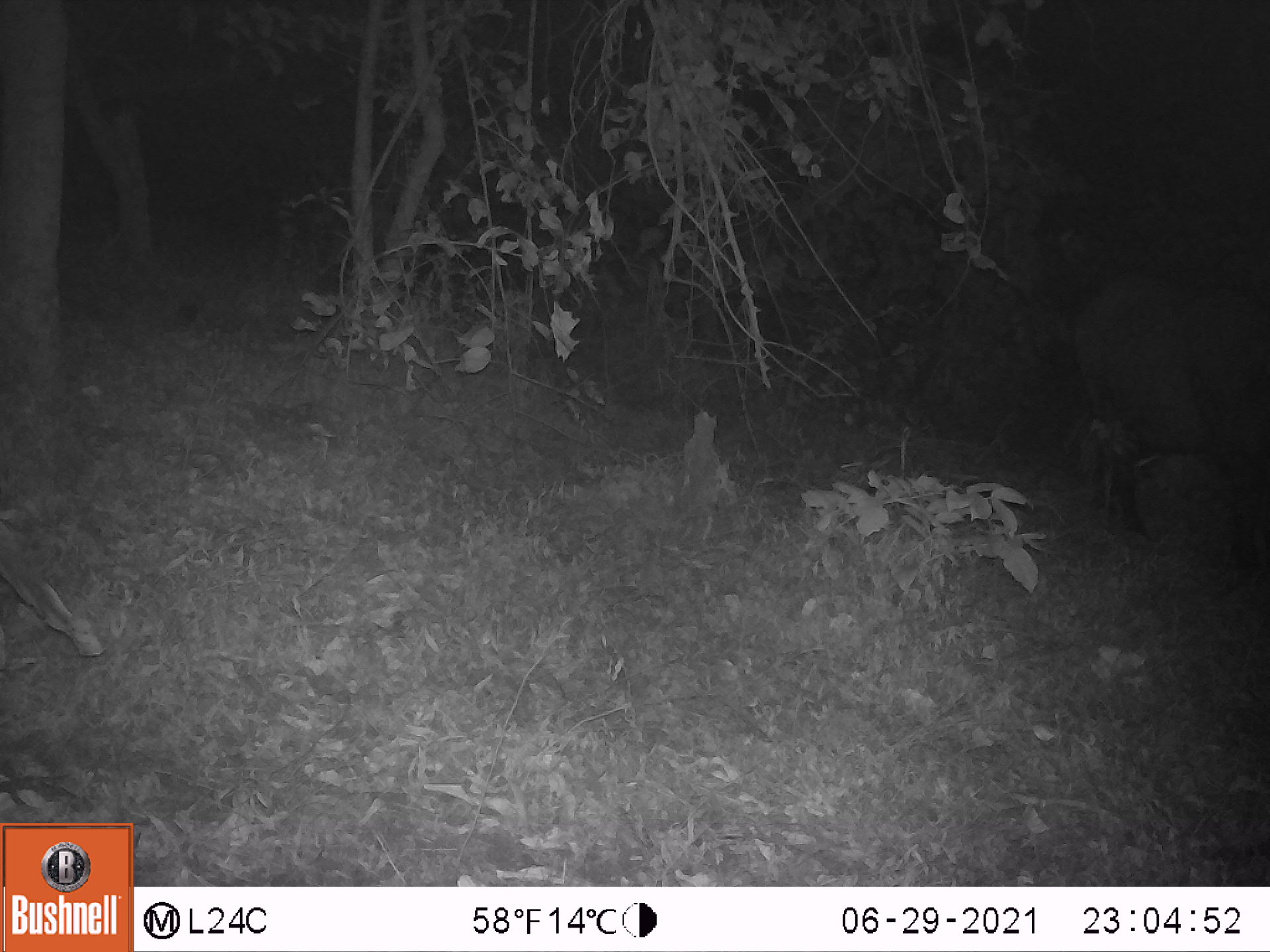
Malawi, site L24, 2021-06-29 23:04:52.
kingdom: Animalia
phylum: Chordata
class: Mammalia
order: Artiodactyla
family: Bovidae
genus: Syncerus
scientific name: Syncerus caffer caffer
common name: cape buffalo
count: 1